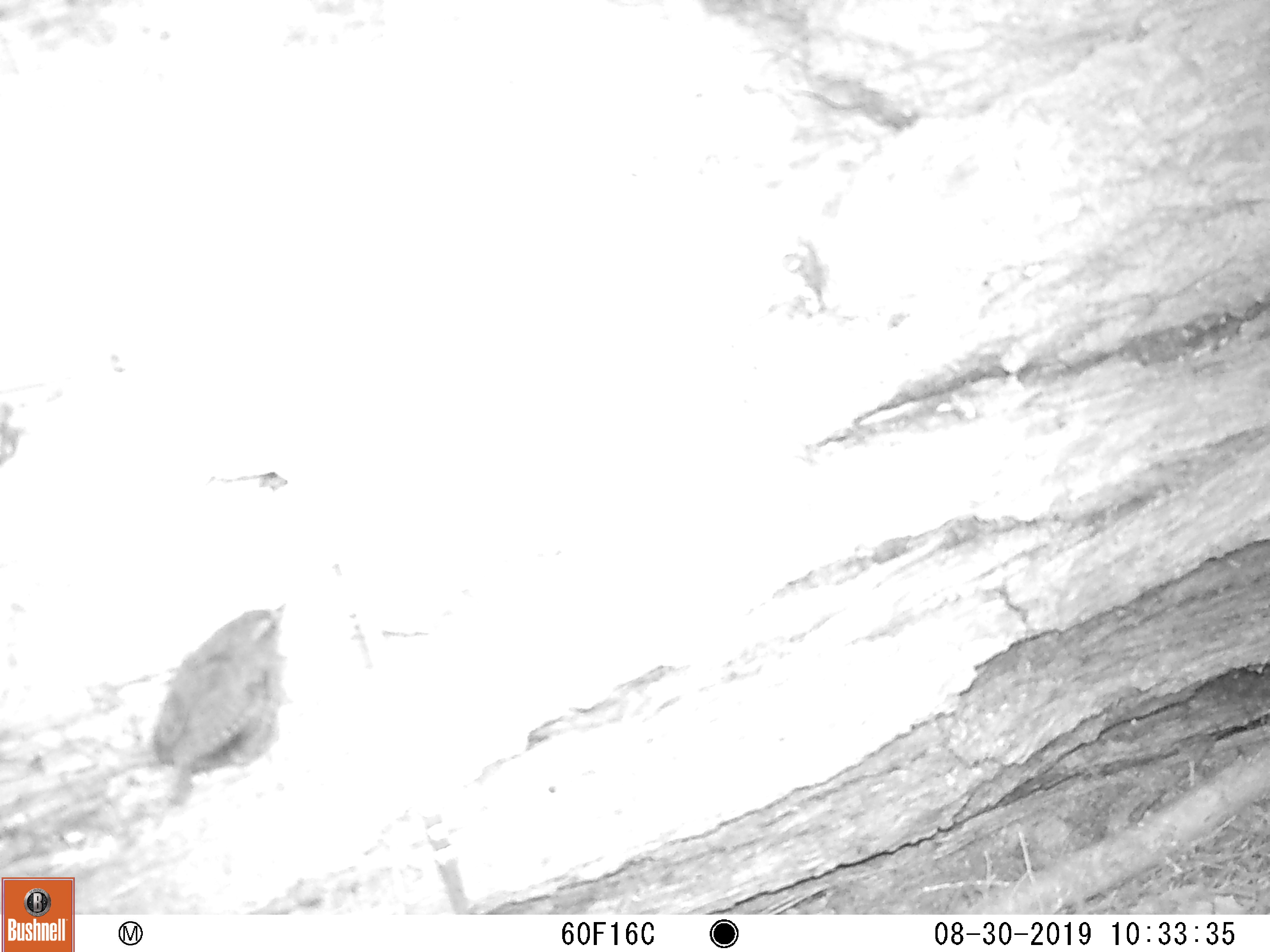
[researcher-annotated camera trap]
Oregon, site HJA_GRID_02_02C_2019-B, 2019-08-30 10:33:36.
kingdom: Animalia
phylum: Chordata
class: Aves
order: Passeriformes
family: Troglodytidae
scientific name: Troglodytidae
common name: wrens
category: troglodytidae family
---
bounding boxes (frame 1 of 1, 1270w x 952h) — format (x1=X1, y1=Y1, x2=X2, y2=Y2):
troglodytidae family: (x1=131, y1=575, x2=315, y2=806)